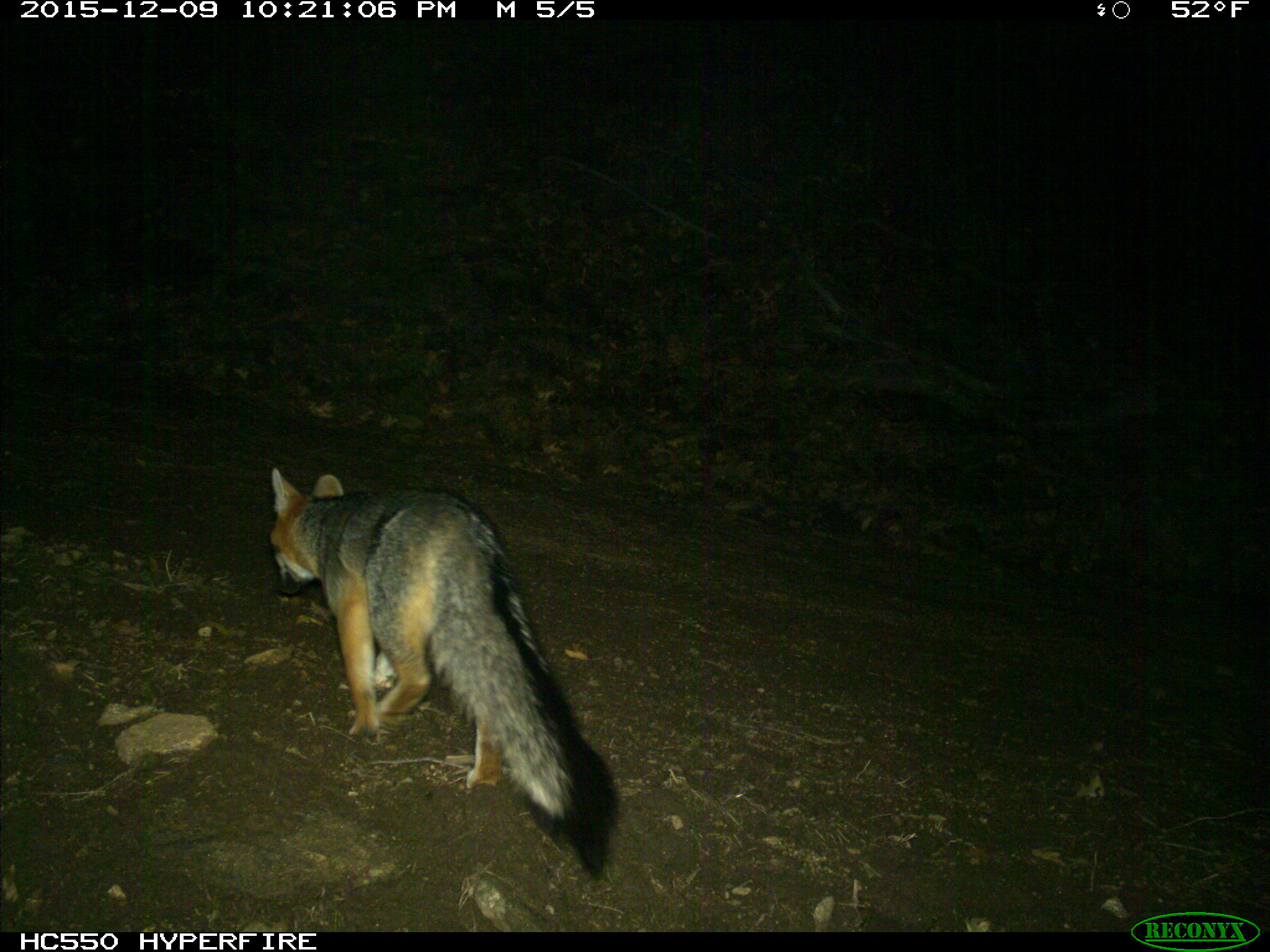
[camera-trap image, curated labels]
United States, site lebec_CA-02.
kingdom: Animalia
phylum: Chordata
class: Mammalia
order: Carnivora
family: Canidae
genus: Urocyon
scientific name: Urocyon cinereoargenteus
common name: gray fox